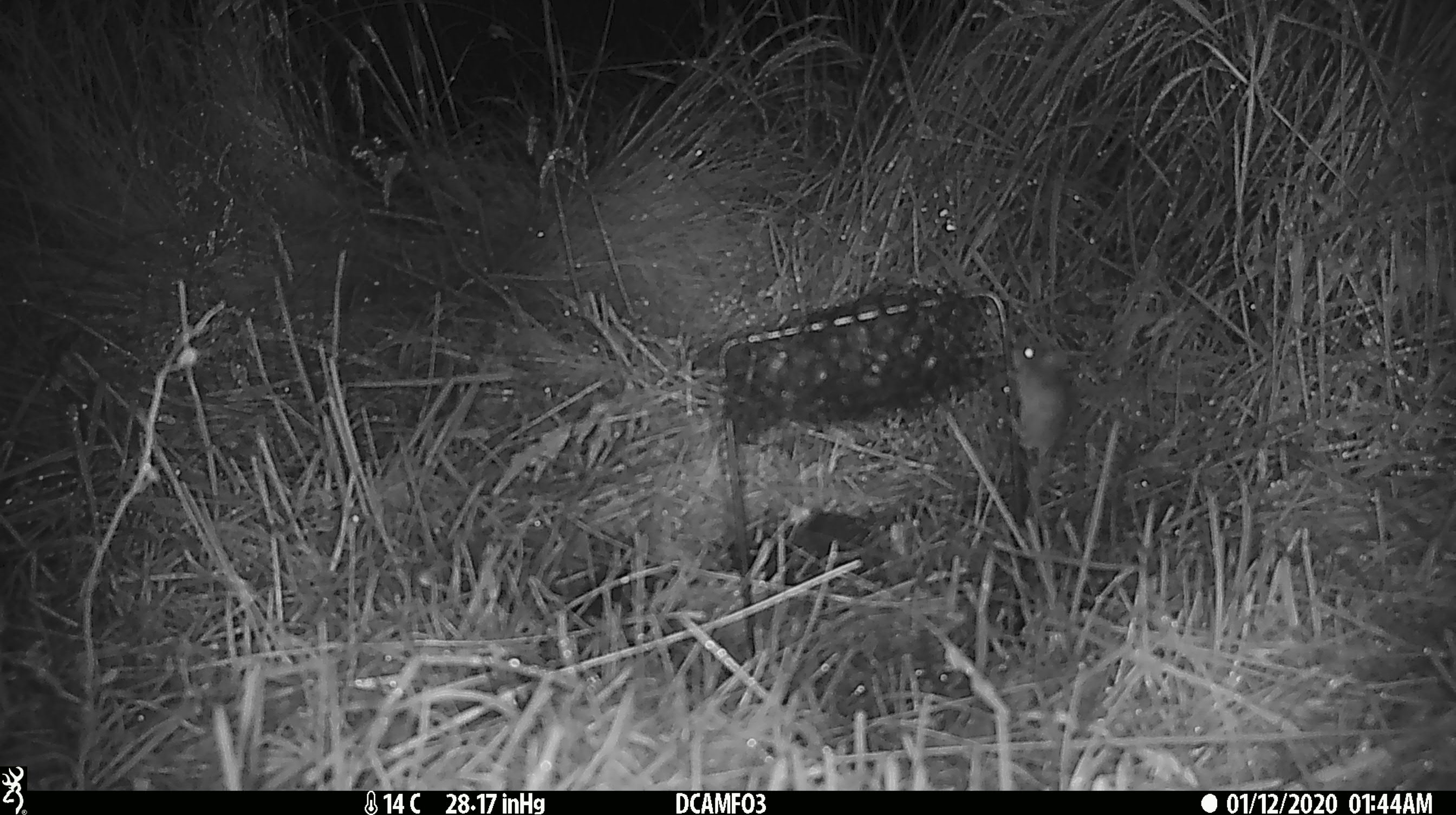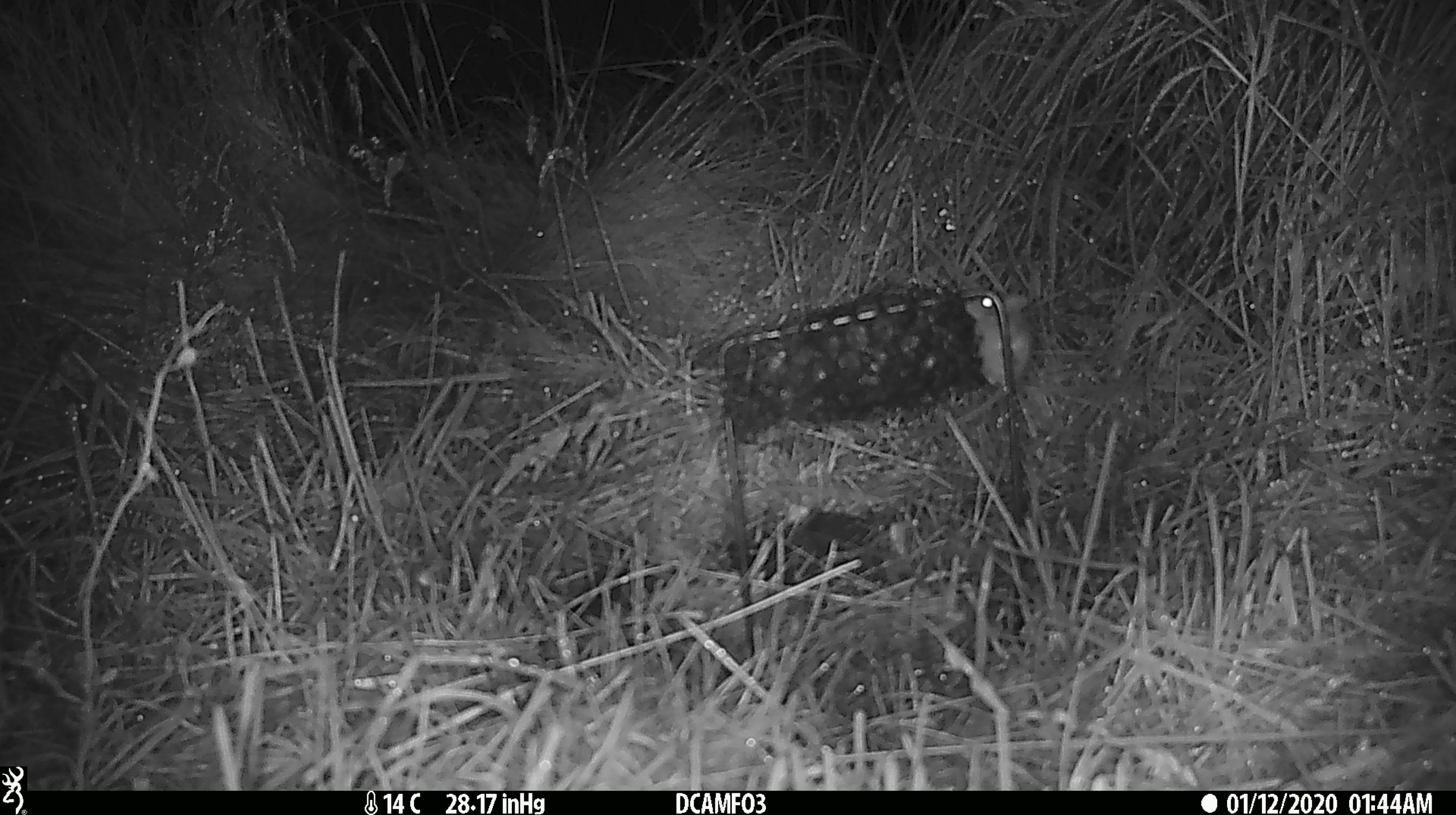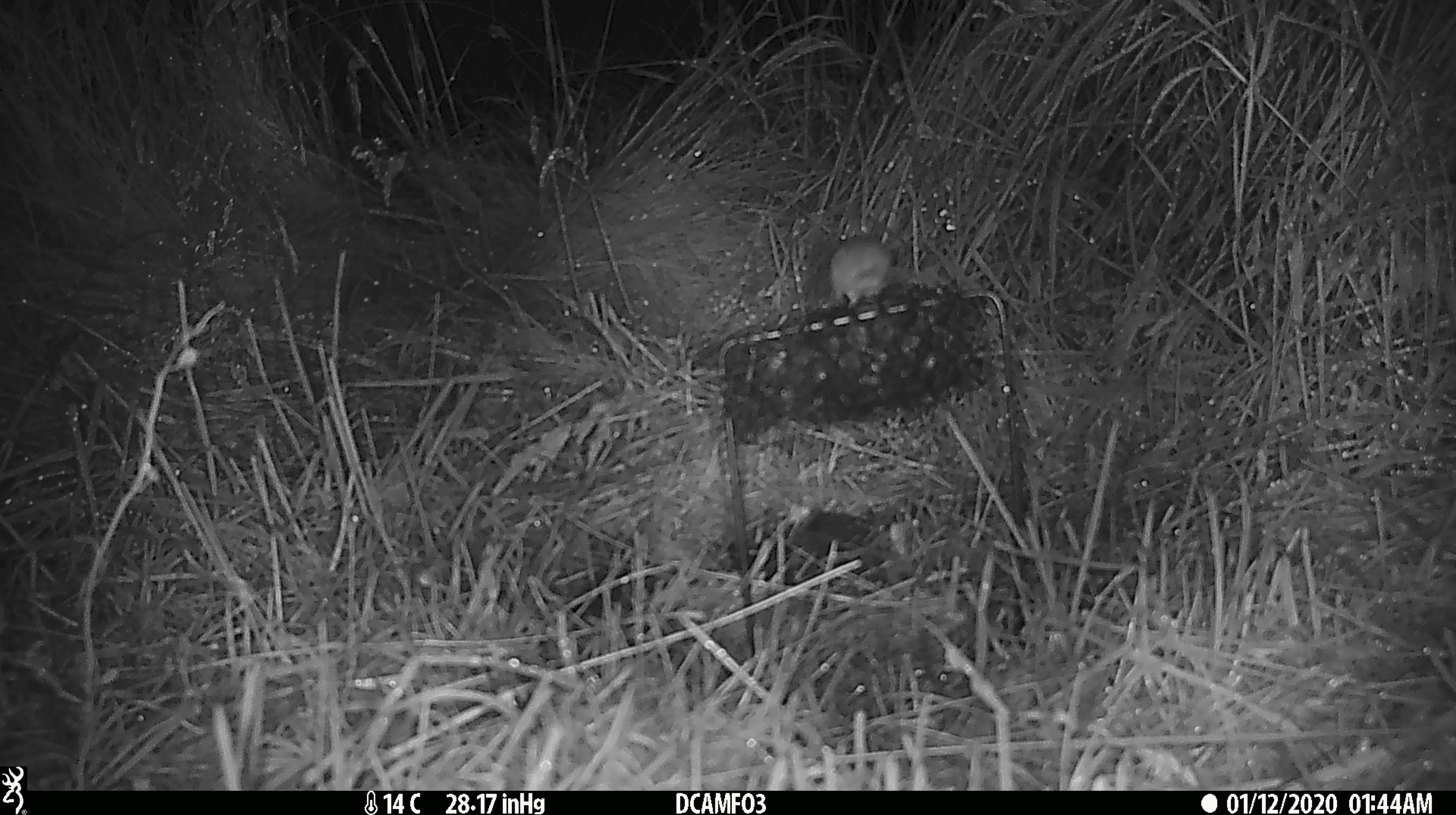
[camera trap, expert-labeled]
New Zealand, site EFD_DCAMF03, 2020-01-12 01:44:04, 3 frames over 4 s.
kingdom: Animalia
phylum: Chordata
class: Mammalia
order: Rodentia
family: Muridae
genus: Mus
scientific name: Mus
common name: mouse